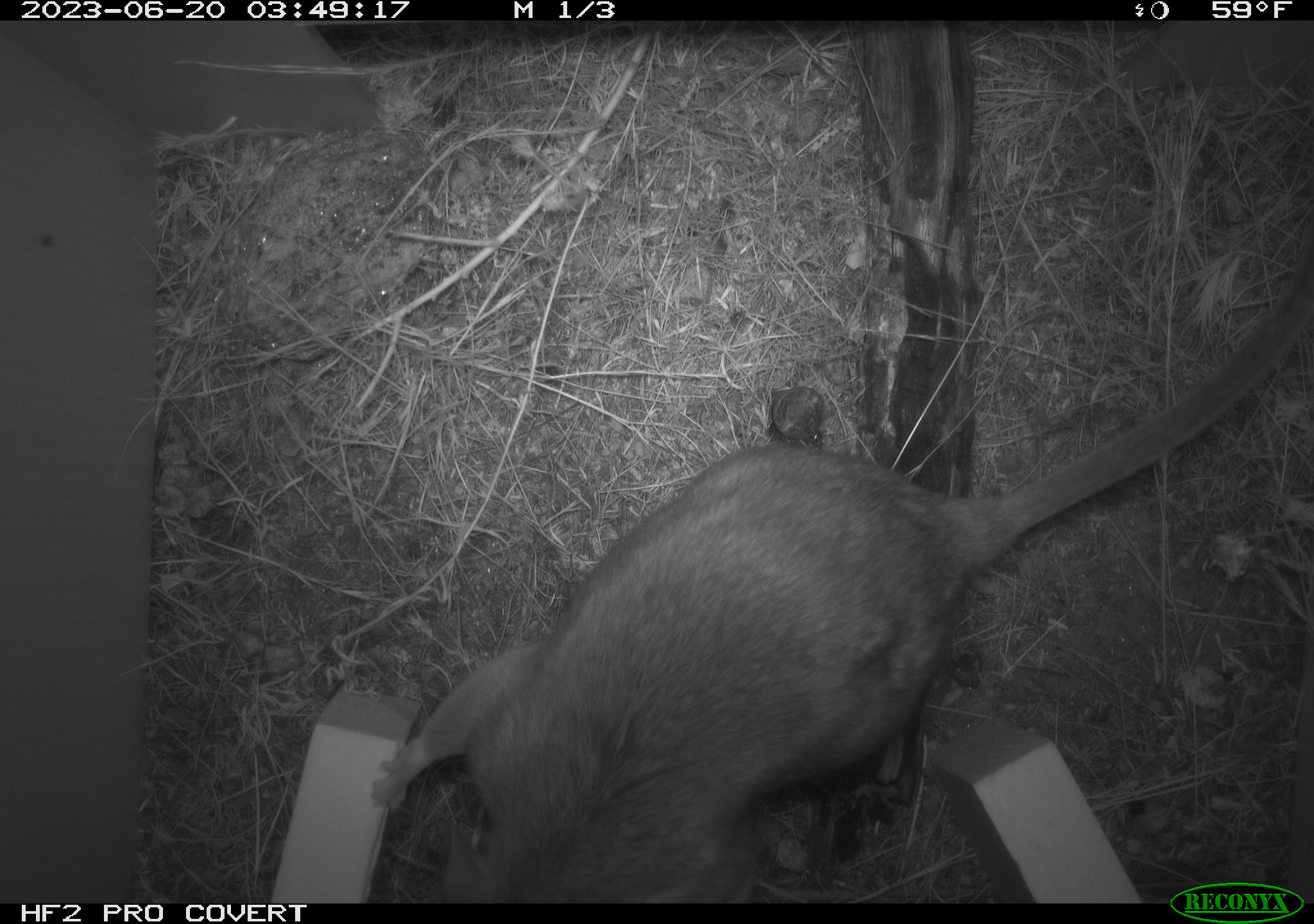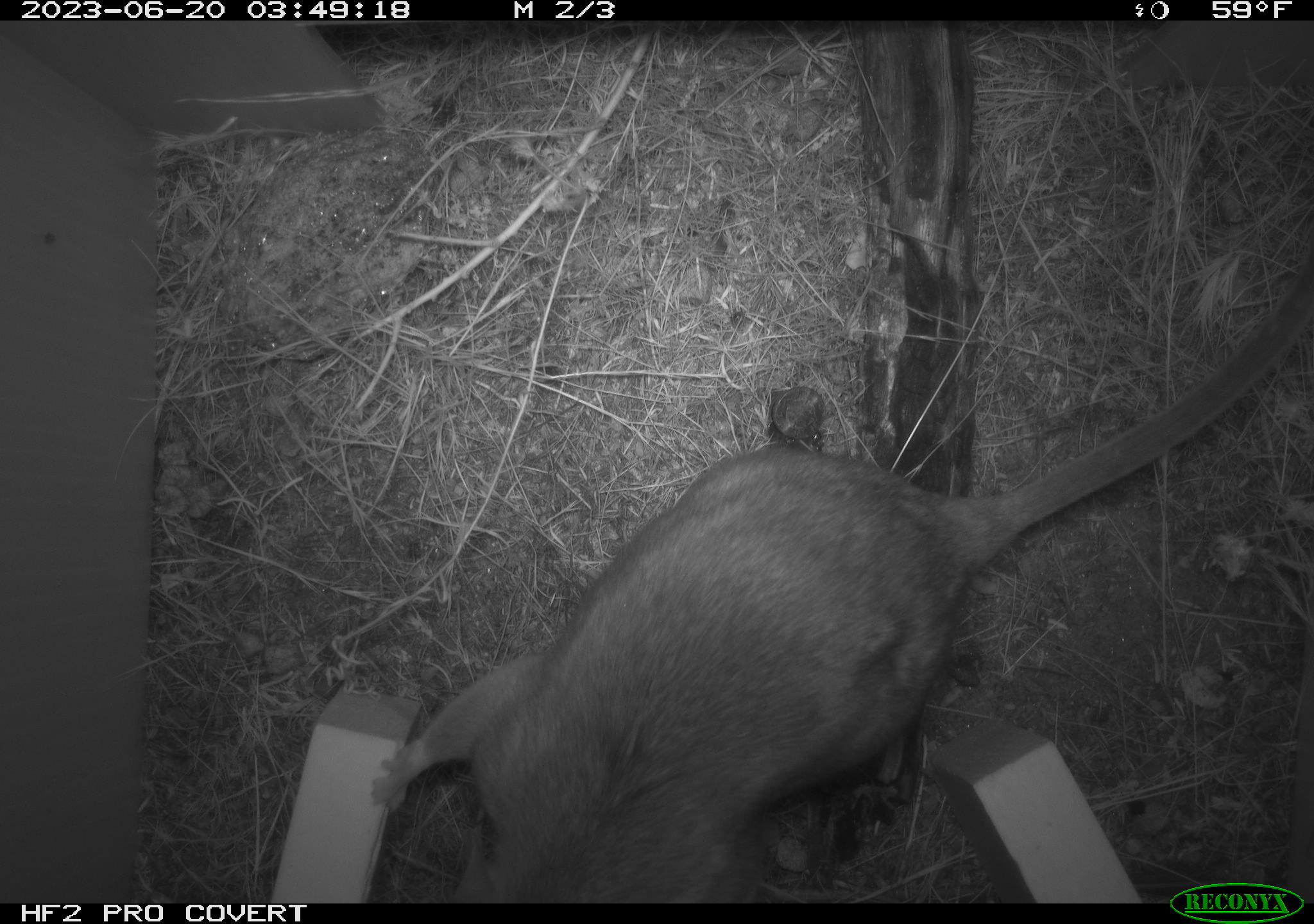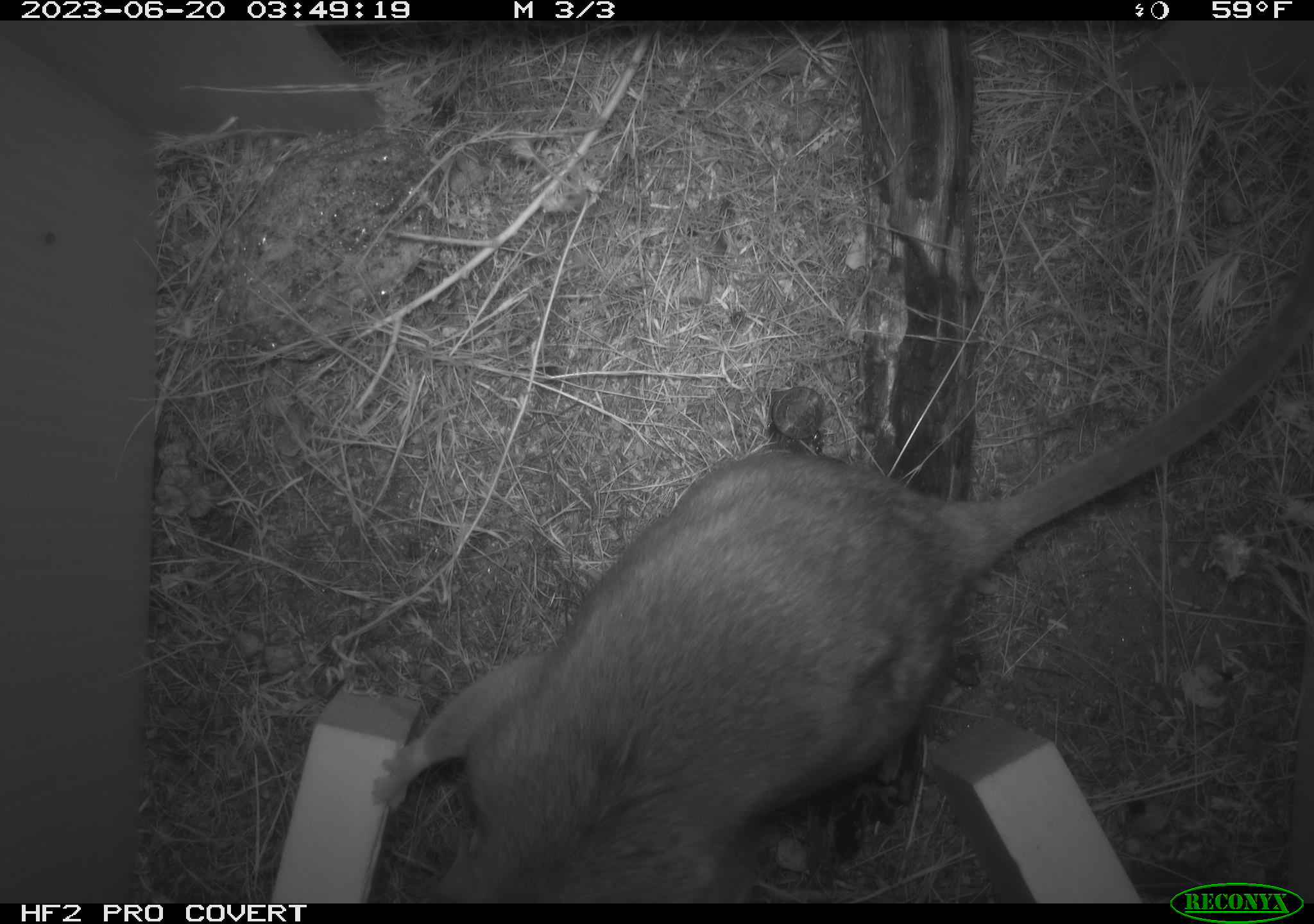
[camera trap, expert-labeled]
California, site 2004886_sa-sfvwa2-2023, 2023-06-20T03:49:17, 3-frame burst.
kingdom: Animalia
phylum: Chordata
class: Mammalia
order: Rodentia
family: Cricetidae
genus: Neotoma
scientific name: Neotoma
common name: pack rat or woodrat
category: neotoma species